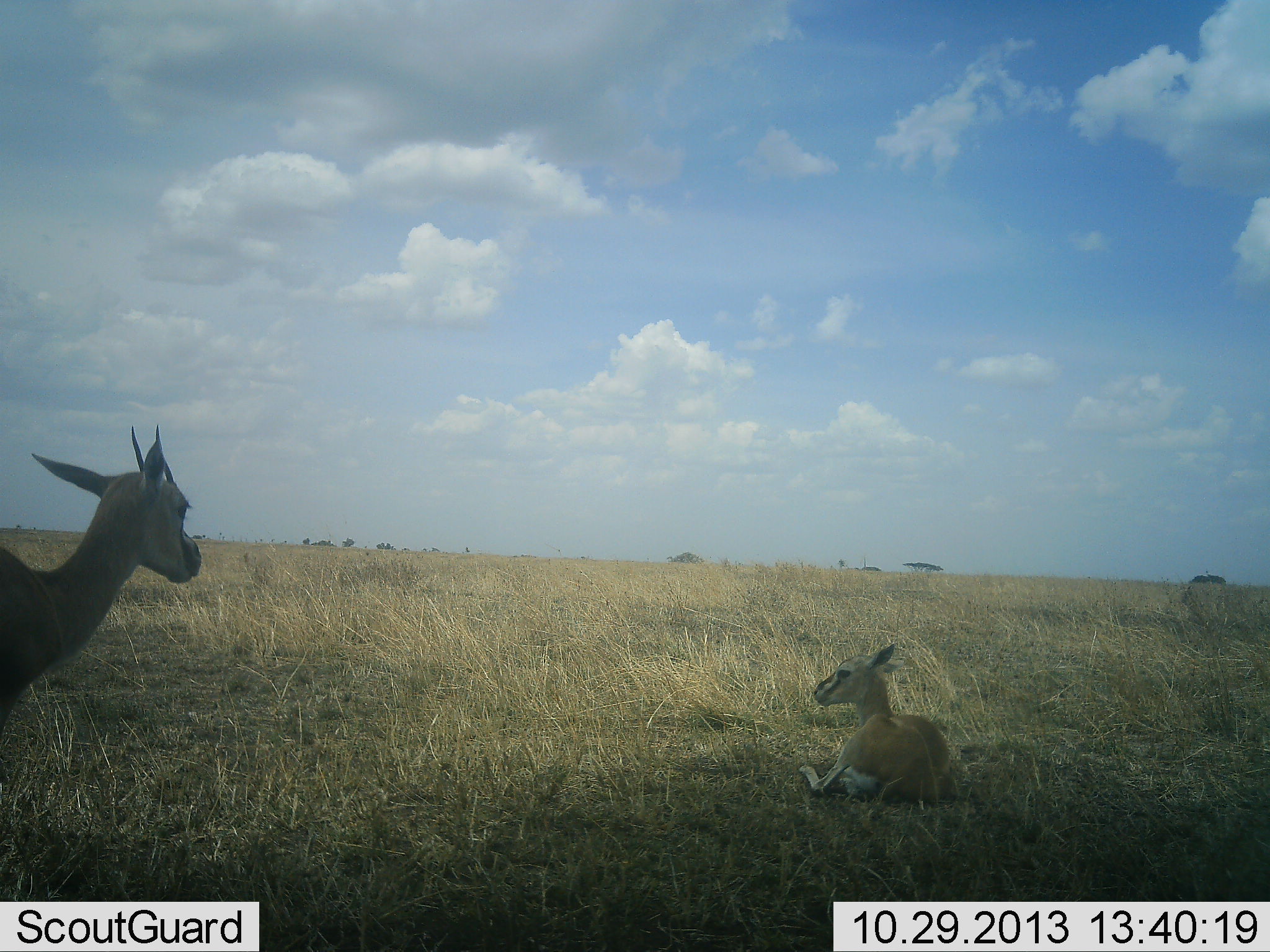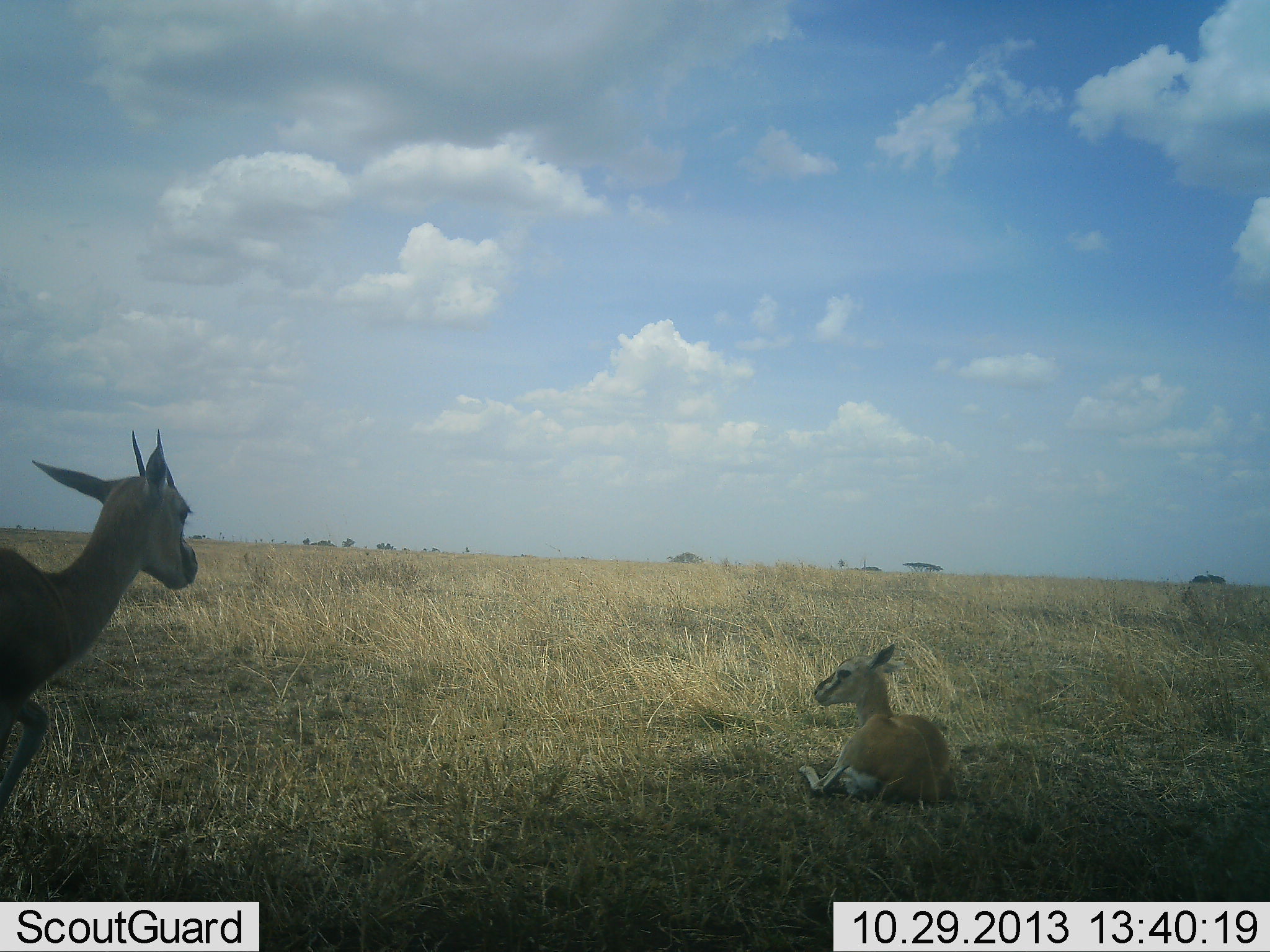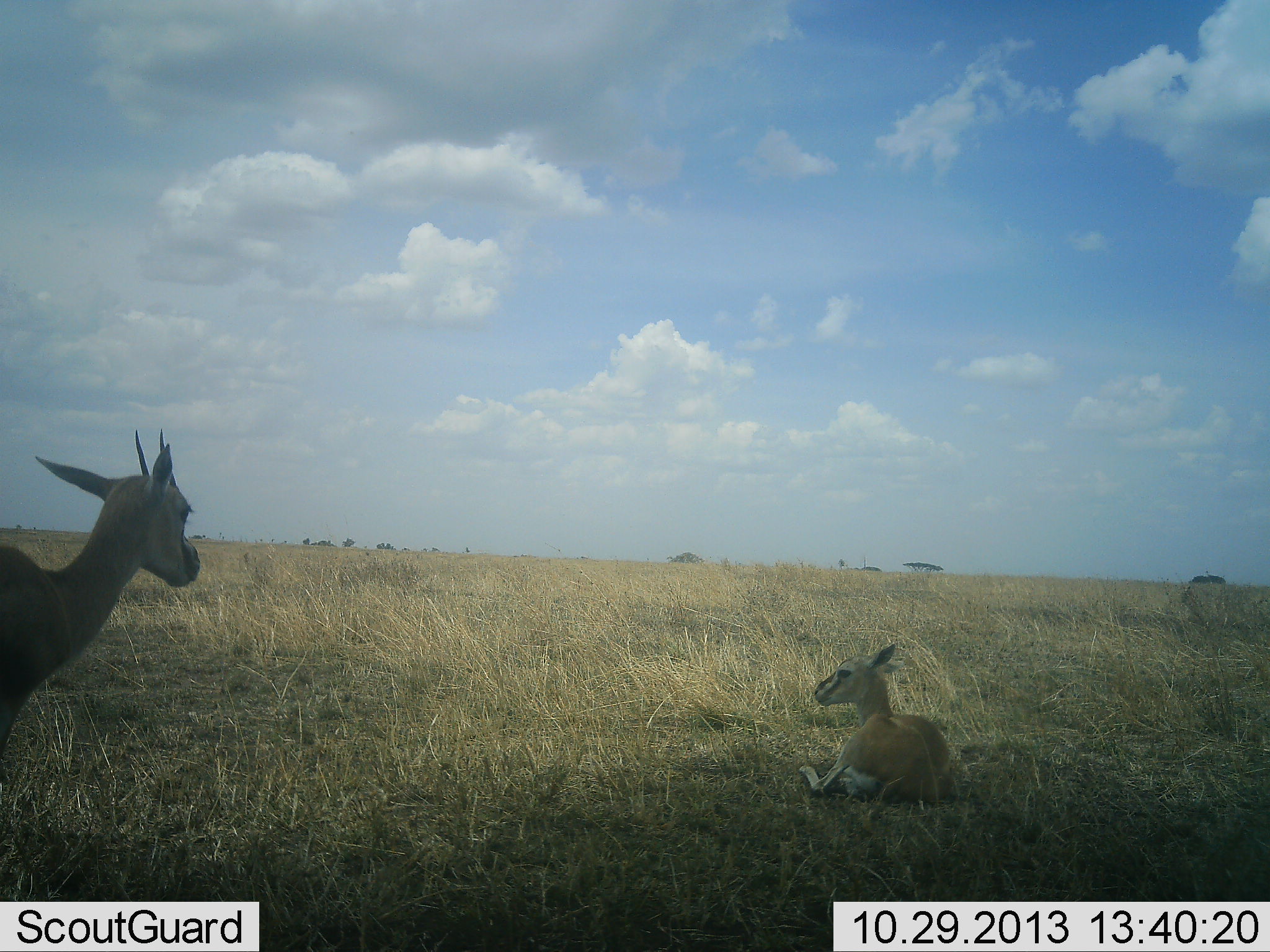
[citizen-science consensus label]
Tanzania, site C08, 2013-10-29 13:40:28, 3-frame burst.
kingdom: Animalia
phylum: Chordata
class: Mammalia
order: Artiodactyla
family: Bovidae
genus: Eudorcas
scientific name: Eudorcas thomsonii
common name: thomson's gazelle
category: gazellethomsons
Gazellethomsons (thomson's gazelle) (Eudorcas thomsonii), count 2. Behavior (volunteer vote fractions): standing 50%, resting 94%, moving 25%, interacting 6%. Young present (vote fraction): 19%. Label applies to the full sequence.